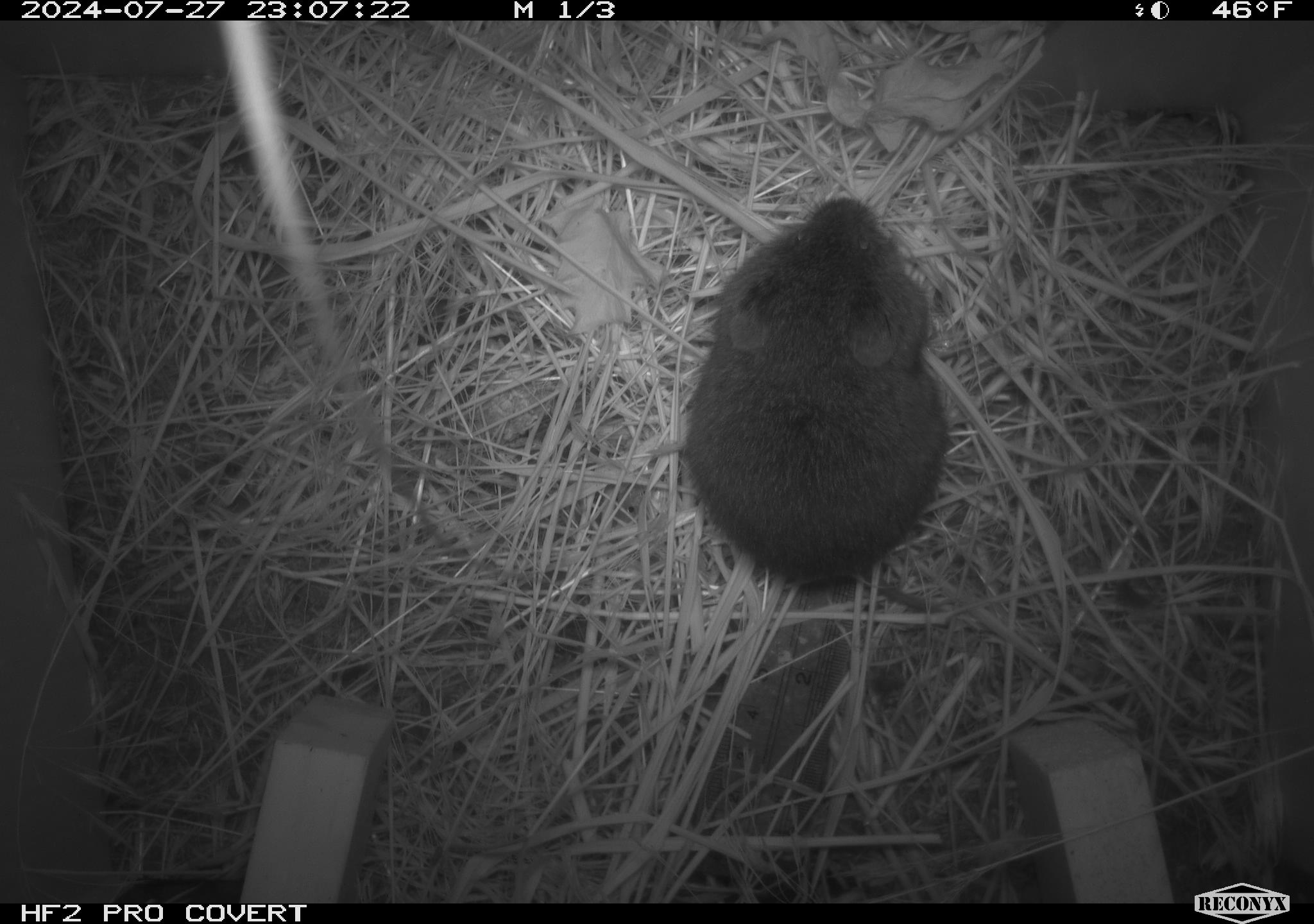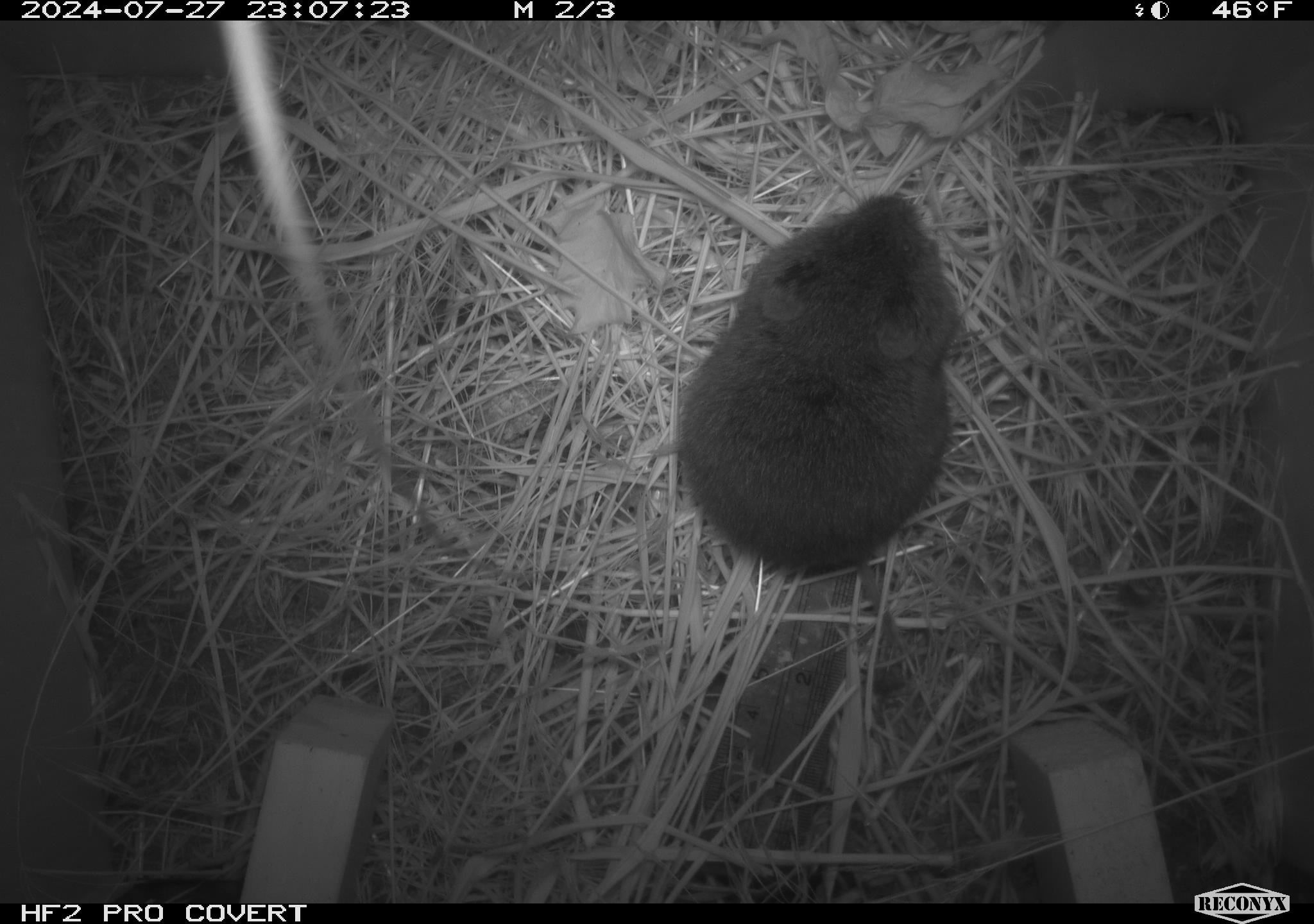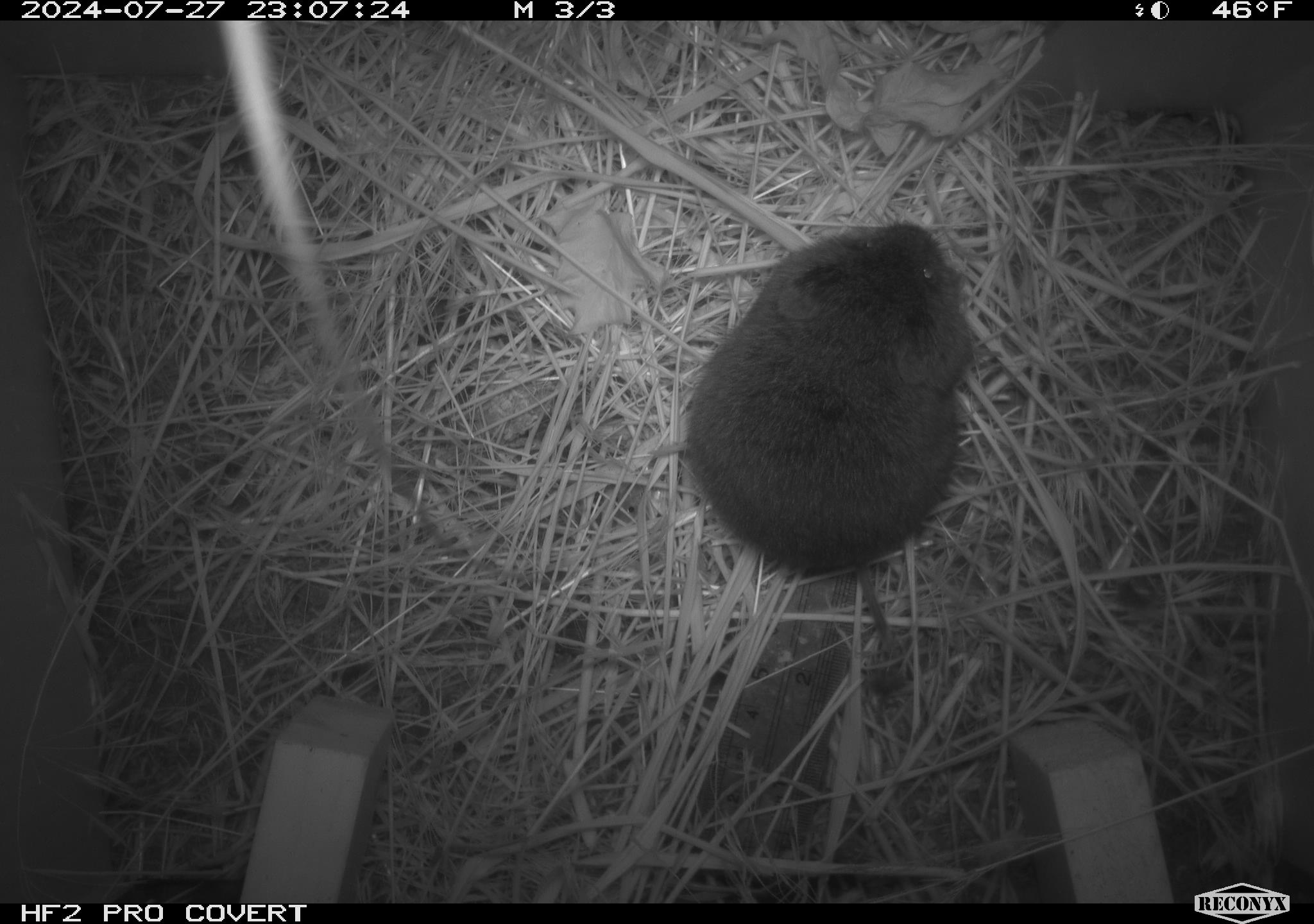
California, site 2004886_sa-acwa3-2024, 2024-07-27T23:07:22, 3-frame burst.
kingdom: Animalia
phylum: Chordata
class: Mammalia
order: Rodentia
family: Cricetidae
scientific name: Arvicolinae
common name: voles, lemmings, and muskrats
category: arvicolinae subfamily